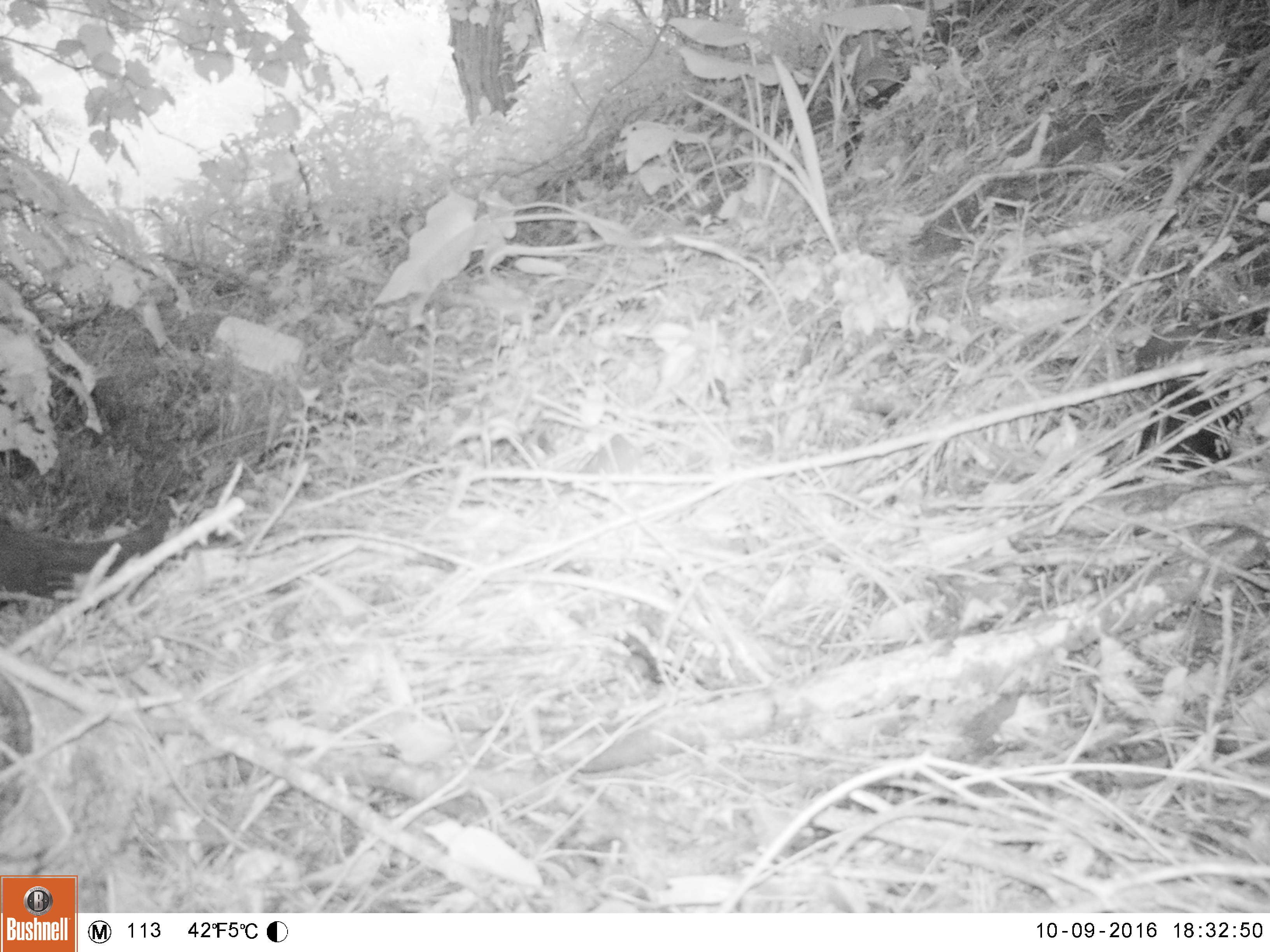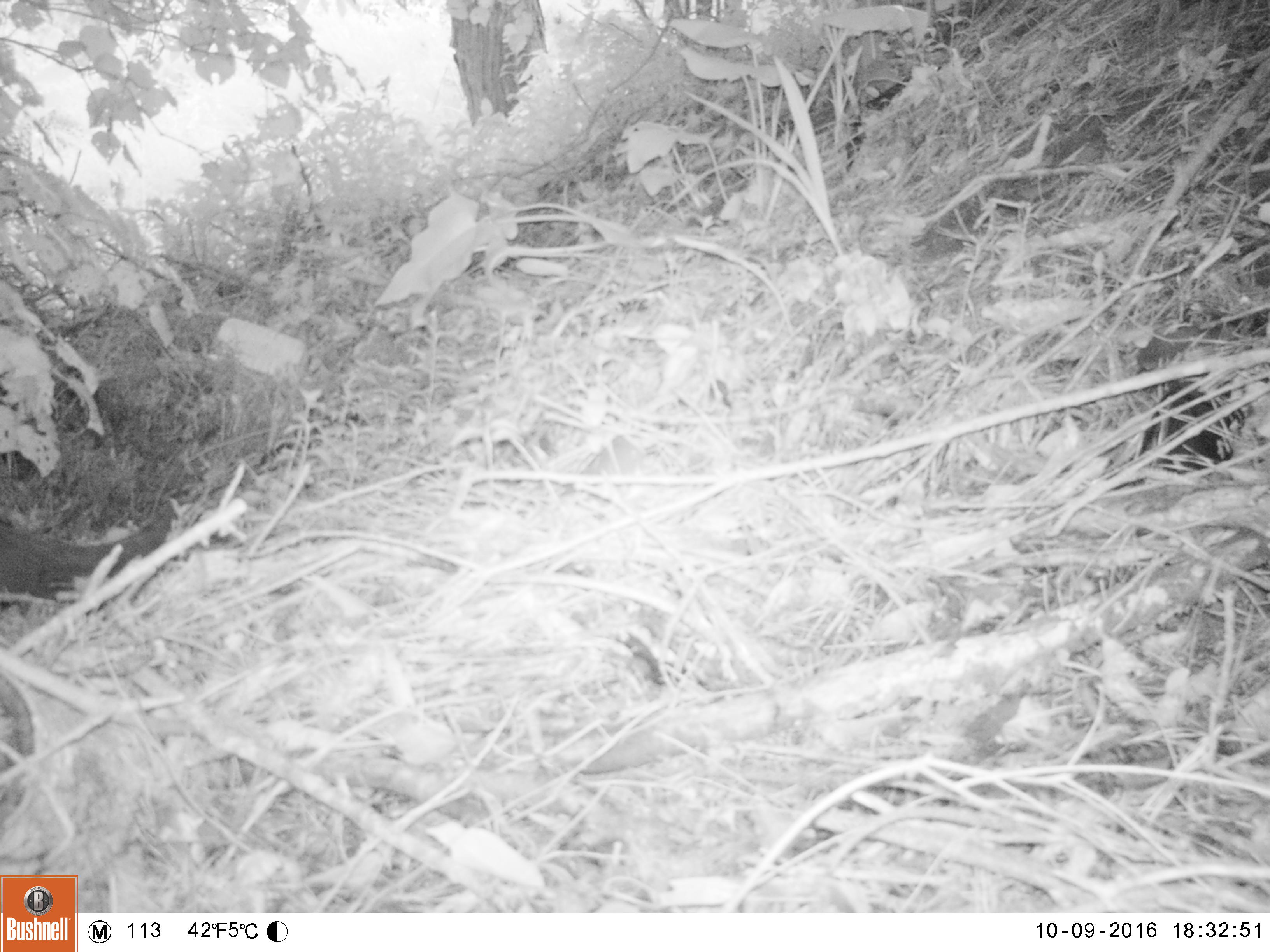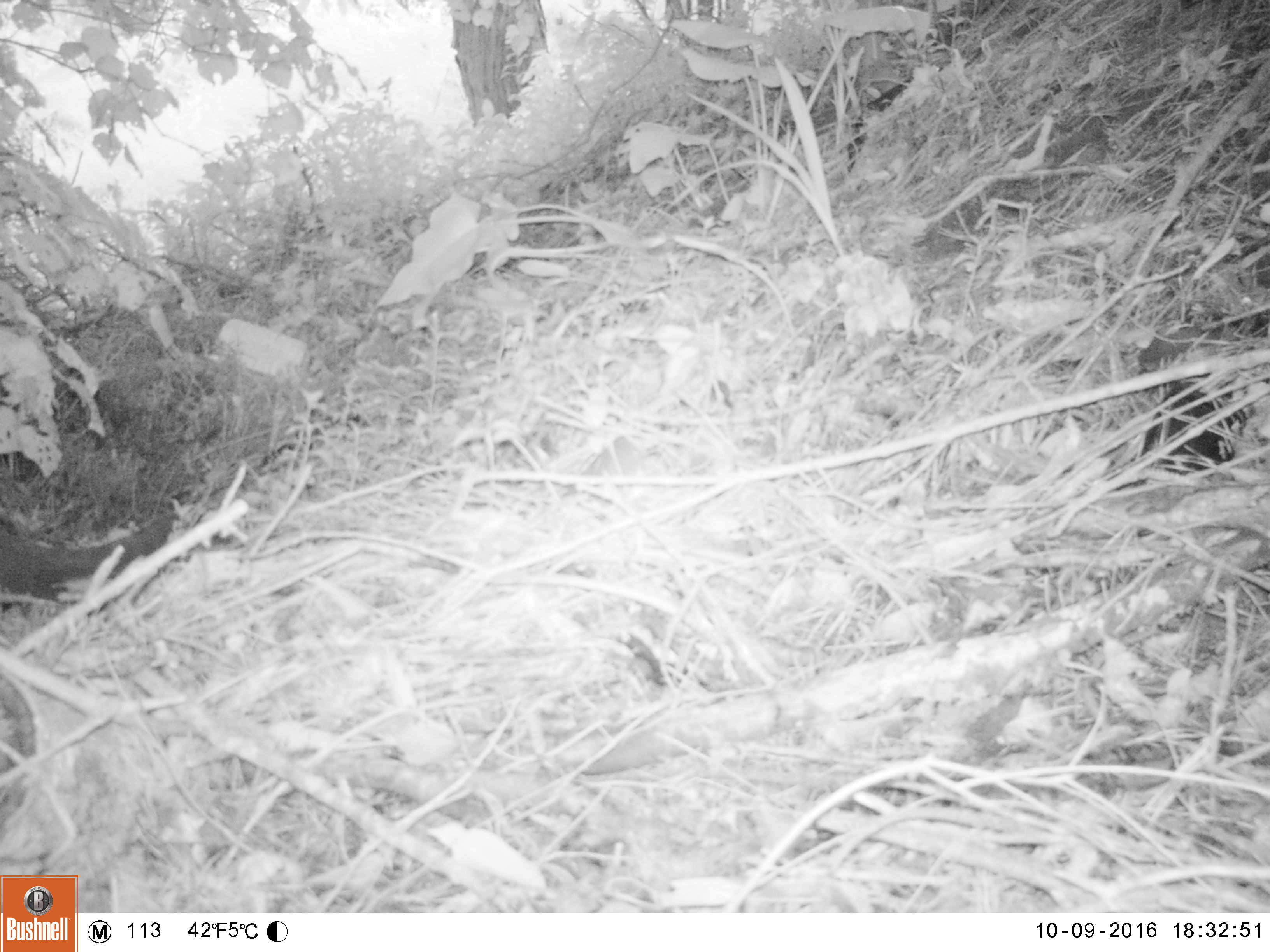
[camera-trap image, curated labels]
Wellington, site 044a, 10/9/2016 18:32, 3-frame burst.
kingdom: Animalia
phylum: Chordata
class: Mammalia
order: Carnivora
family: Felidae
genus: Felis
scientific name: Felis catus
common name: cat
Cat (Felis catus).